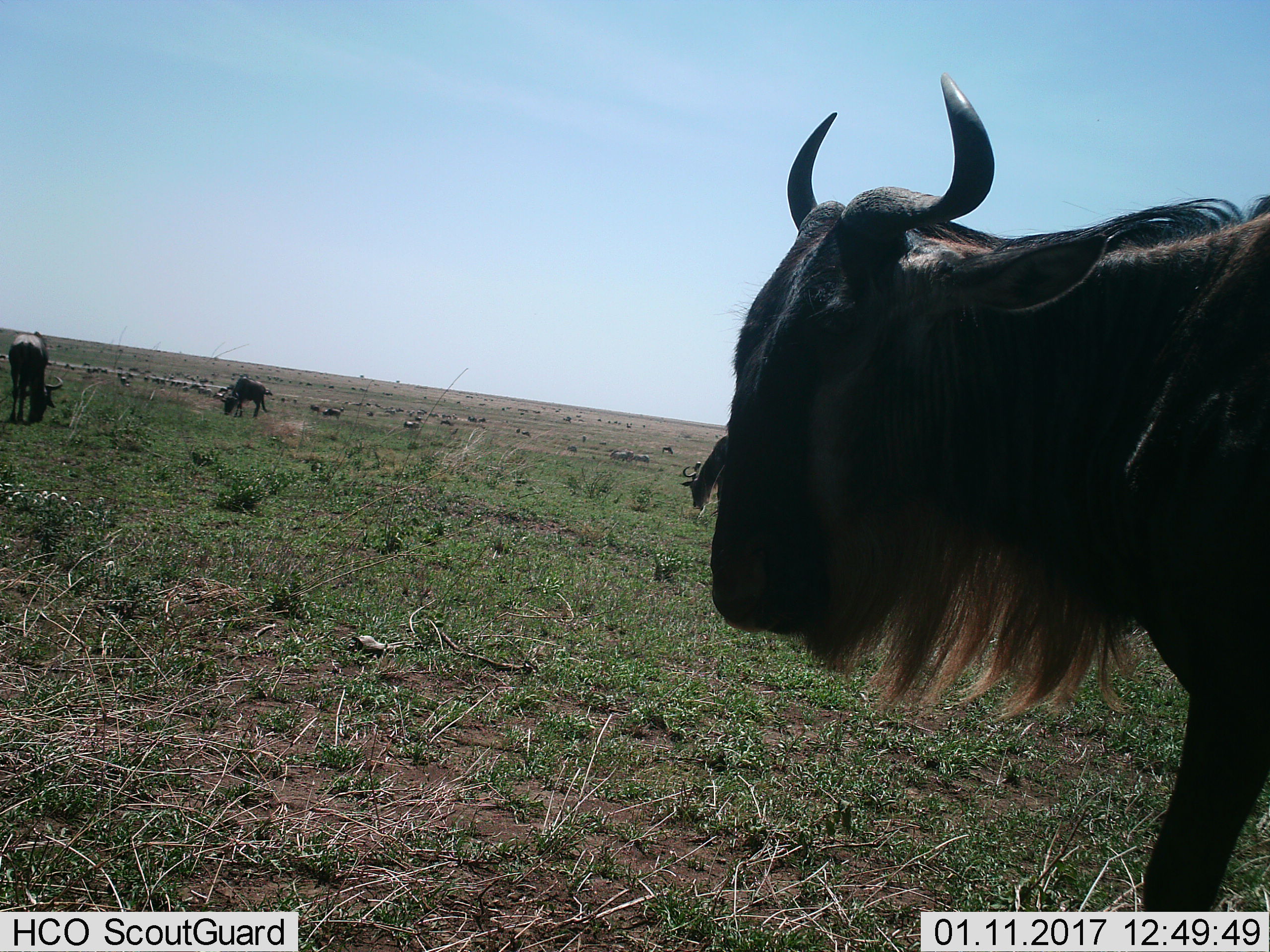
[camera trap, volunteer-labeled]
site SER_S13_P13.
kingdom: Animalia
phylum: Chordata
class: Mammalia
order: Artiodactyla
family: Bovidae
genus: Connochaetes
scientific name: Connochaetes taurinus taurinus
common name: blue wildebeest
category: wildebeestblue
Wildebeestblue (blue wildebeest) (Connochaetes taurinus taurinus), count 5. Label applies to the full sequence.